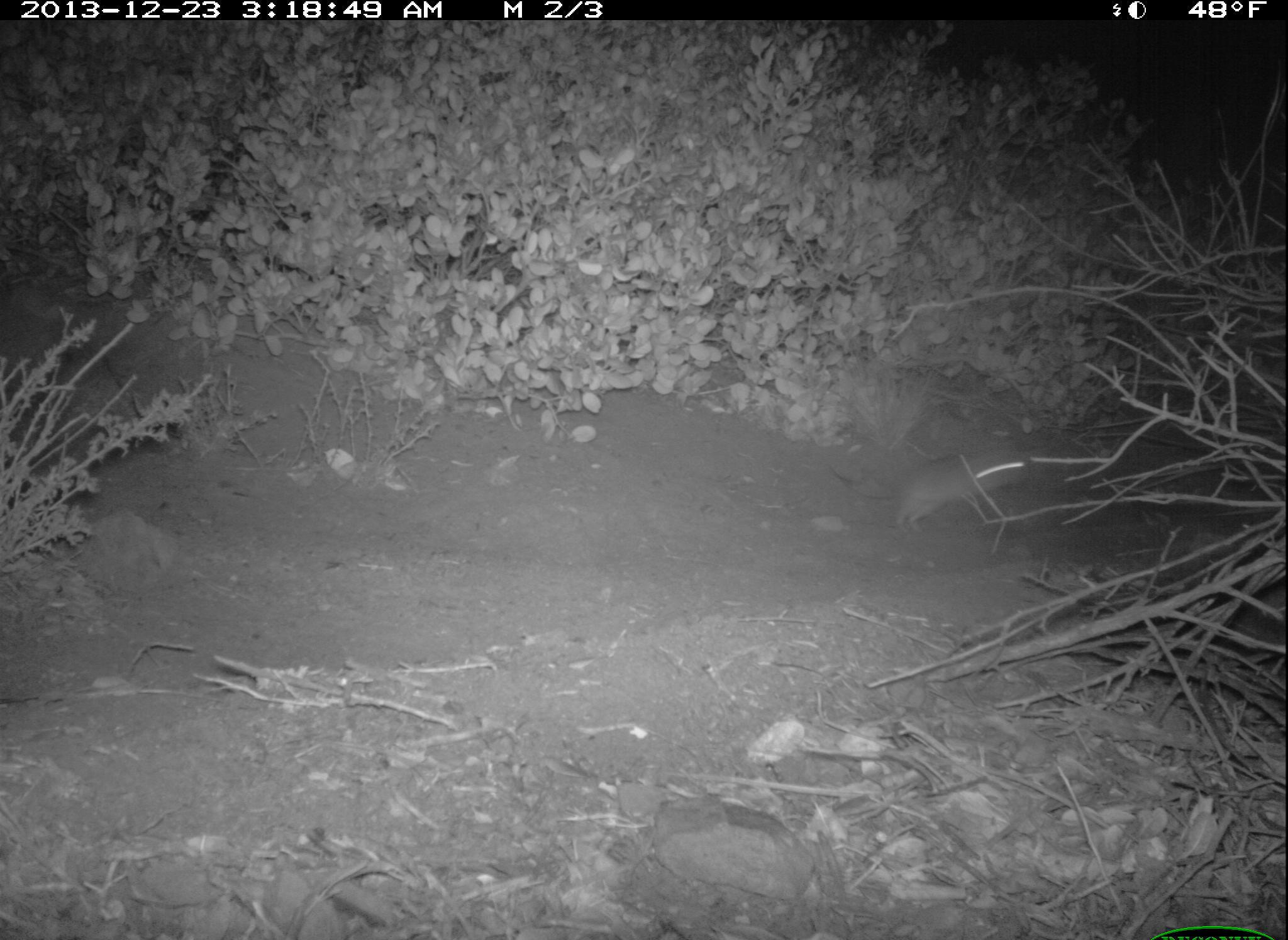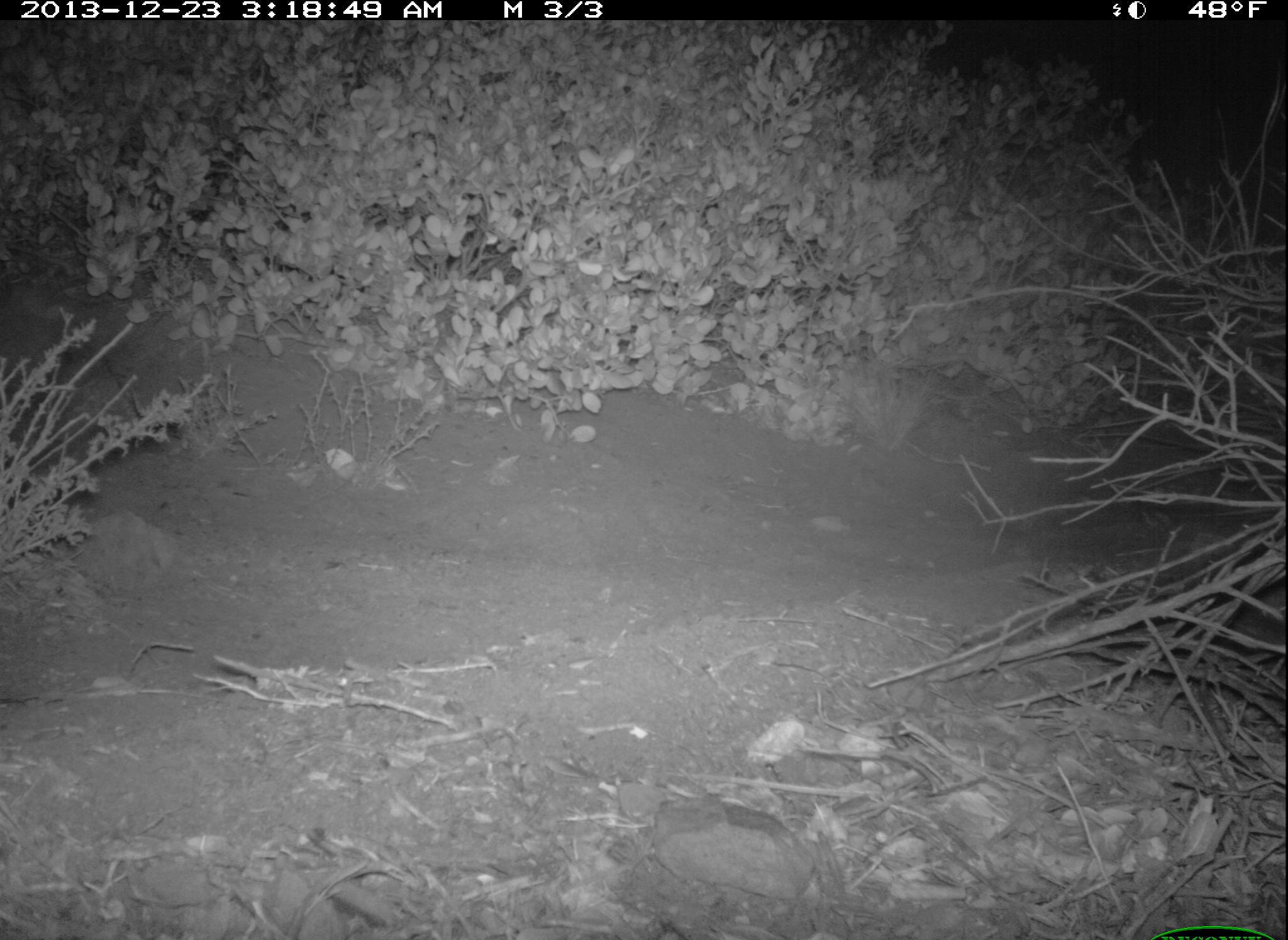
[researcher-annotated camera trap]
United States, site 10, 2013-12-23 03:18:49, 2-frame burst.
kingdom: Animalia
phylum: Chordata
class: Mammalia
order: Rodentia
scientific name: Rodentia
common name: rodent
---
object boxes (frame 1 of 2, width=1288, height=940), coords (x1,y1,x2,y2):
rodent: (827,452,1032,531)